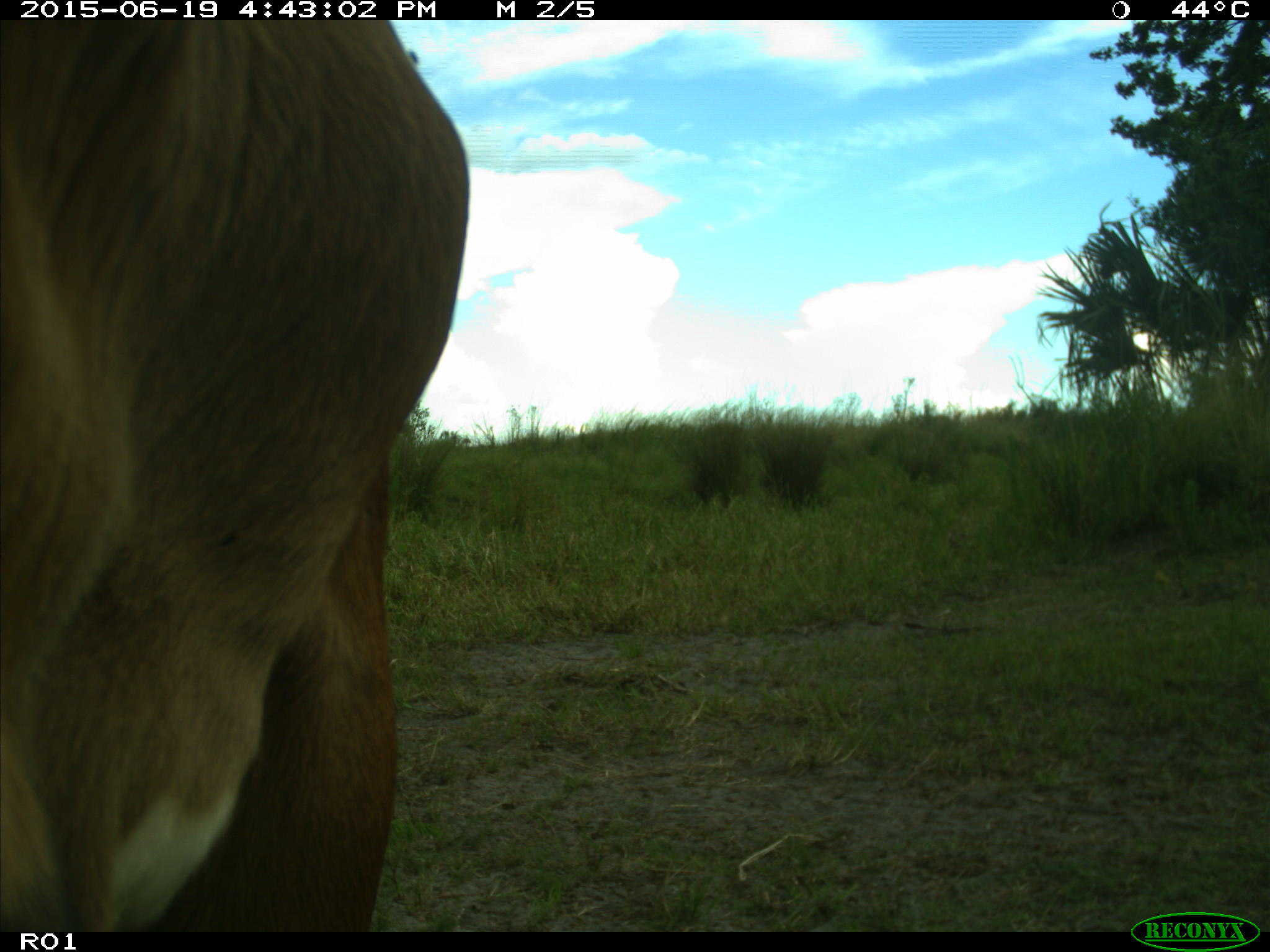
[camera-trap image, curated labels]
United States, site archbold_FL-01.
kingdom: Animalia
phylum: Chordata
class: Mammalia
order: Artiodactyla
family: Bovidae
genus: Bos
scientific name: Bos taurus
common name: domestic cow